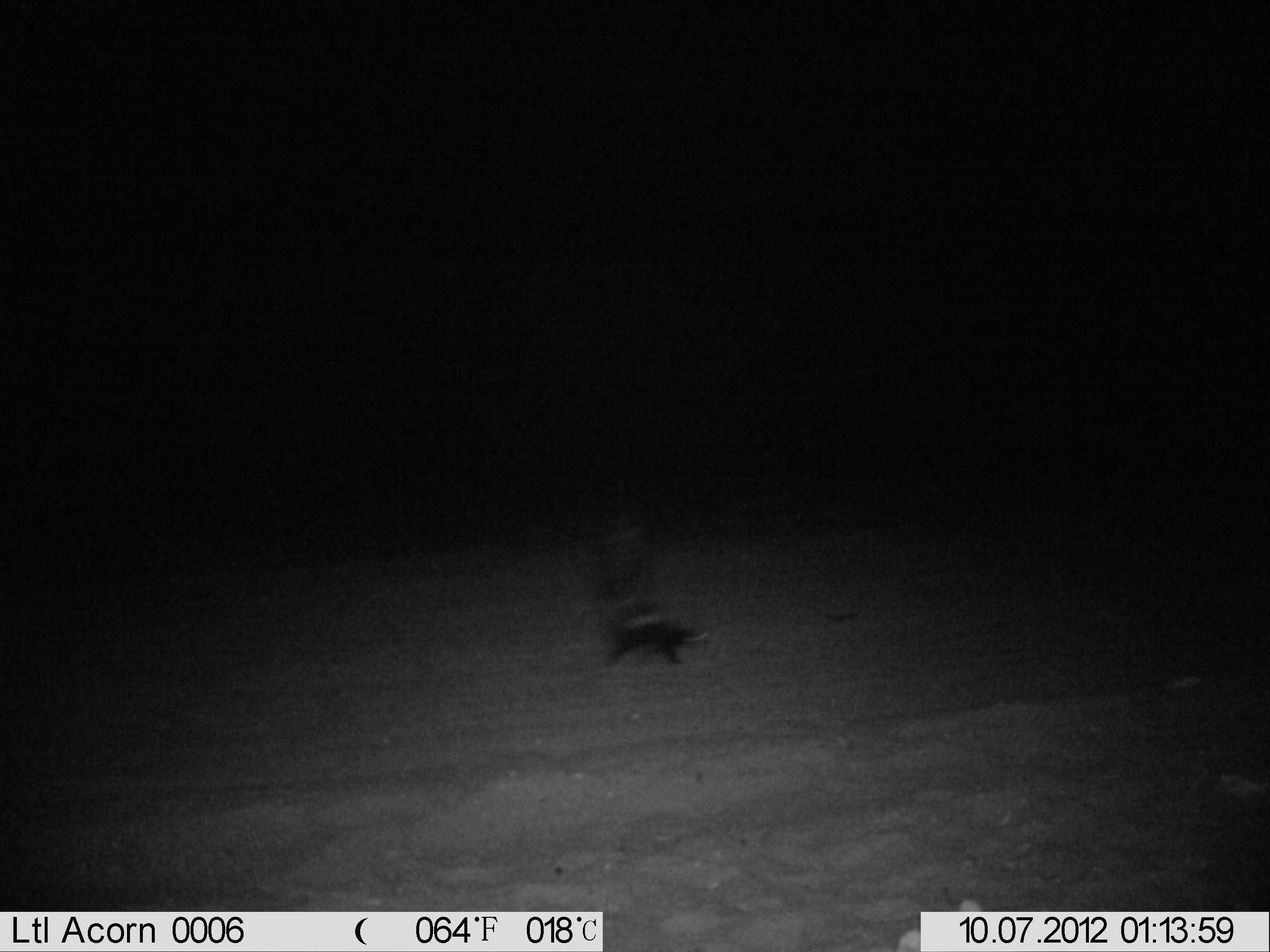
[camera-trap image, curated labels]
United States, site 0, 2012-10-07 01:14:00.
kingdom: Animalia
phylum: Chordata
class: Mammalia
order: Carnivora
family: Mephitidae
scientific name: Mephitidae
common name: skunk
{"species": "skunk (Mephitidae)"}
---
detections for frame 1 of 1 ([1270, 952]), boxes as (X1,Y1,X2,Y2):
skunk: (597,522,716,684)